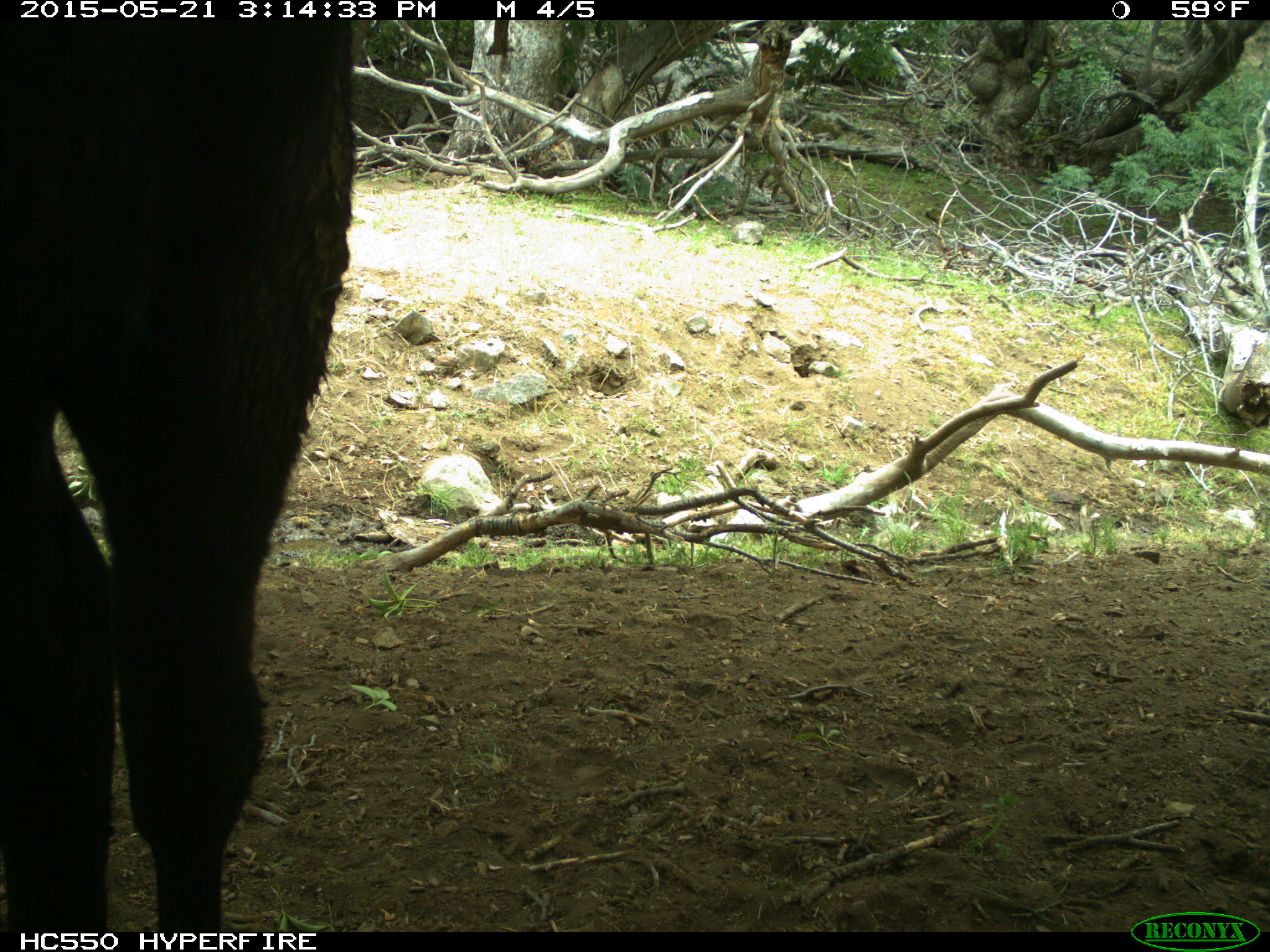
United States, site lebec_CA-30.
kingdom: Animalia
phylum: Chordata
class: Mammalia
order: Artiodactyla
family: Bovidae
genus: Bos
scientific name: Bos taurus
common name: domestic cow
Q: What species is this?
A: Bos taurus (domestic cow).